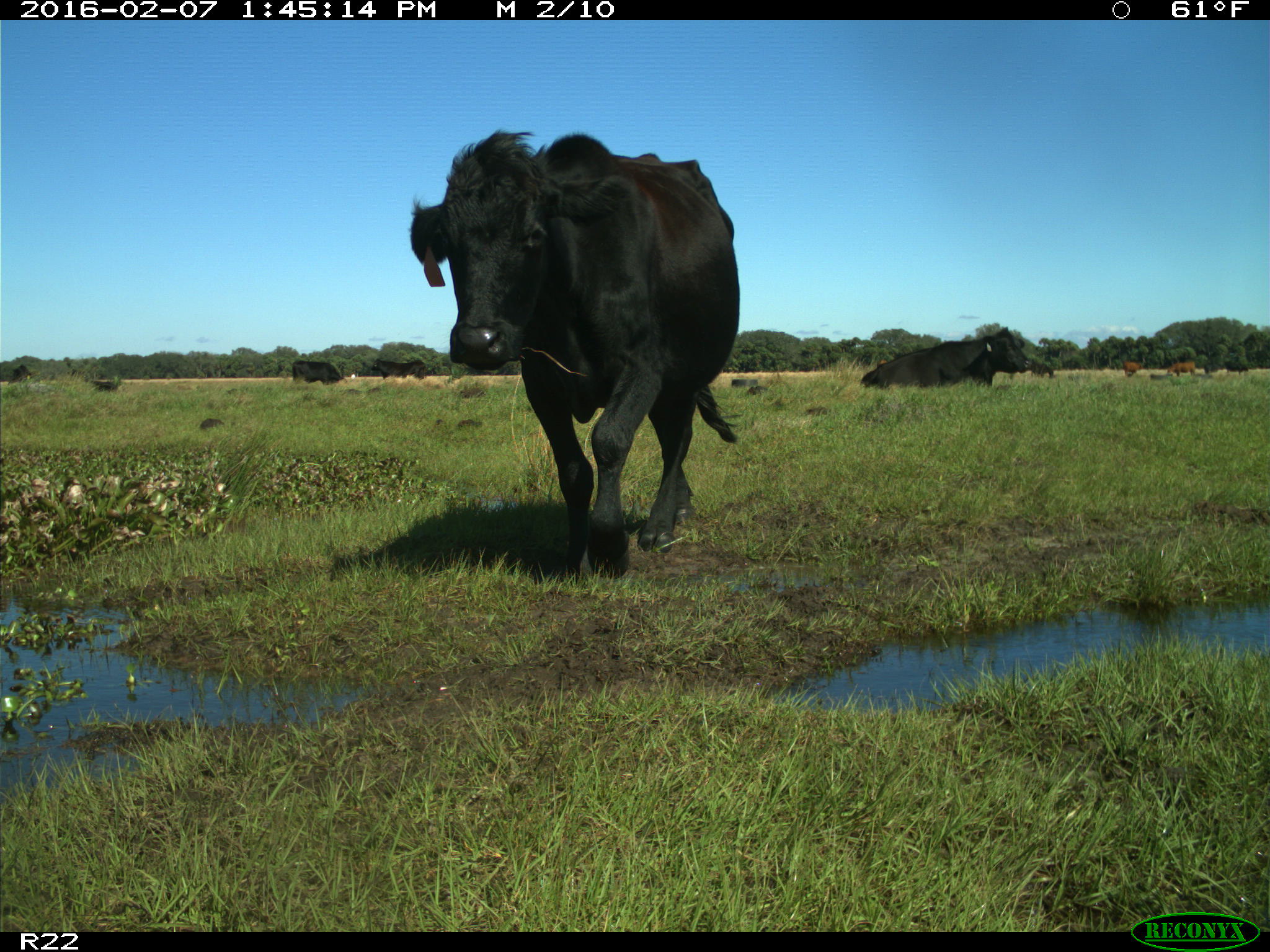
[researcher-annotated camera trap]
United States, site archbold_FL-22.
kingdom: Animalia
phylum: Chordata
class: Mammalia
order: Artiodactyla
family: Bovidae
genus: Bos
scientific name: Bos taurus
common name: domestic cow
Bos taurus (domestic cow).